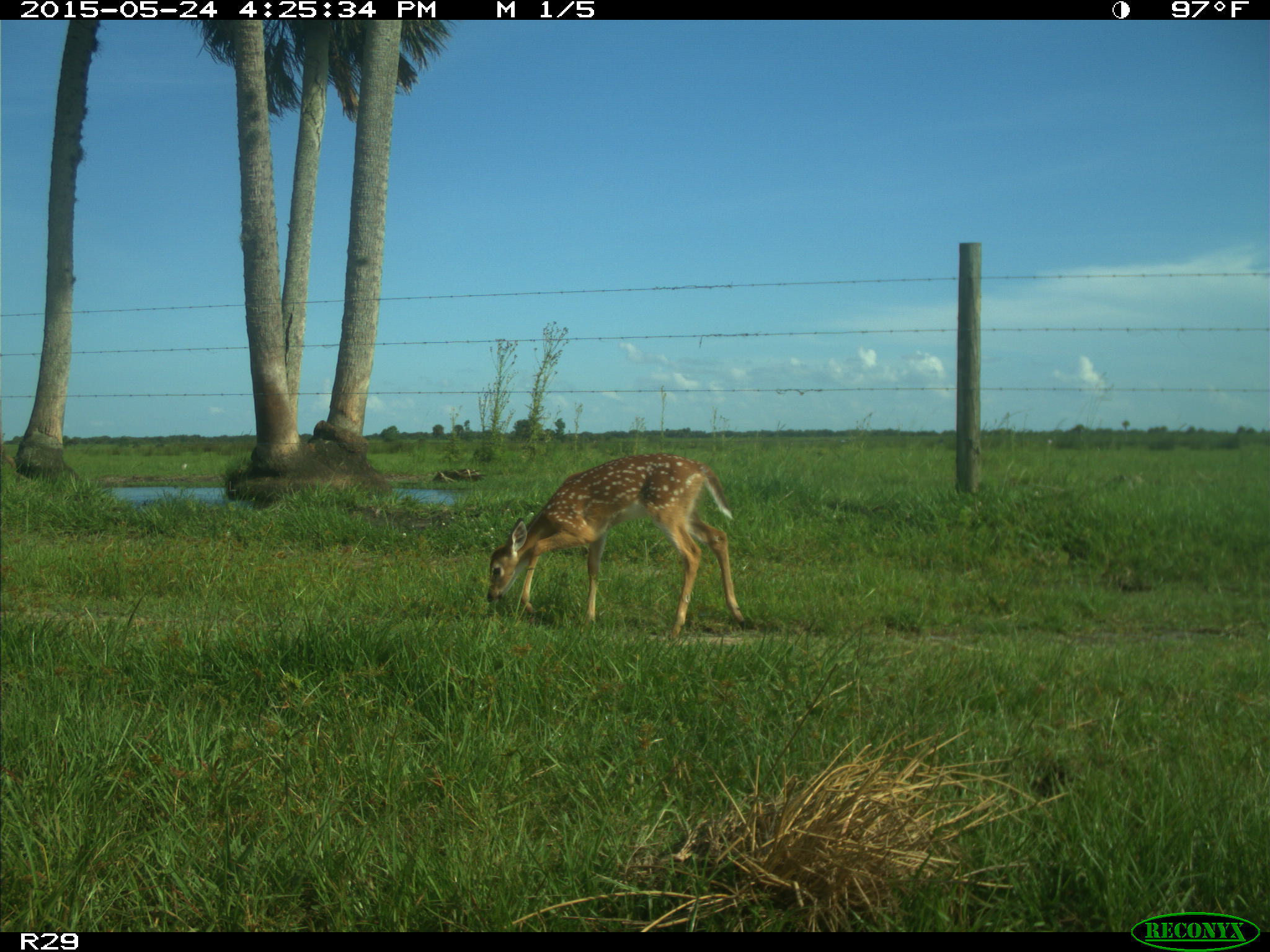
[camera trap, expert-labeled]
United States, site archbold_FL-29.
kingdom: Animalia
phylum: Chordata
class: Mammalia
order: Artiodactyla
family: Cervidae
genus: Odocoileus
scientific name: Odocoileus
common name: deer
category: unidentified deer